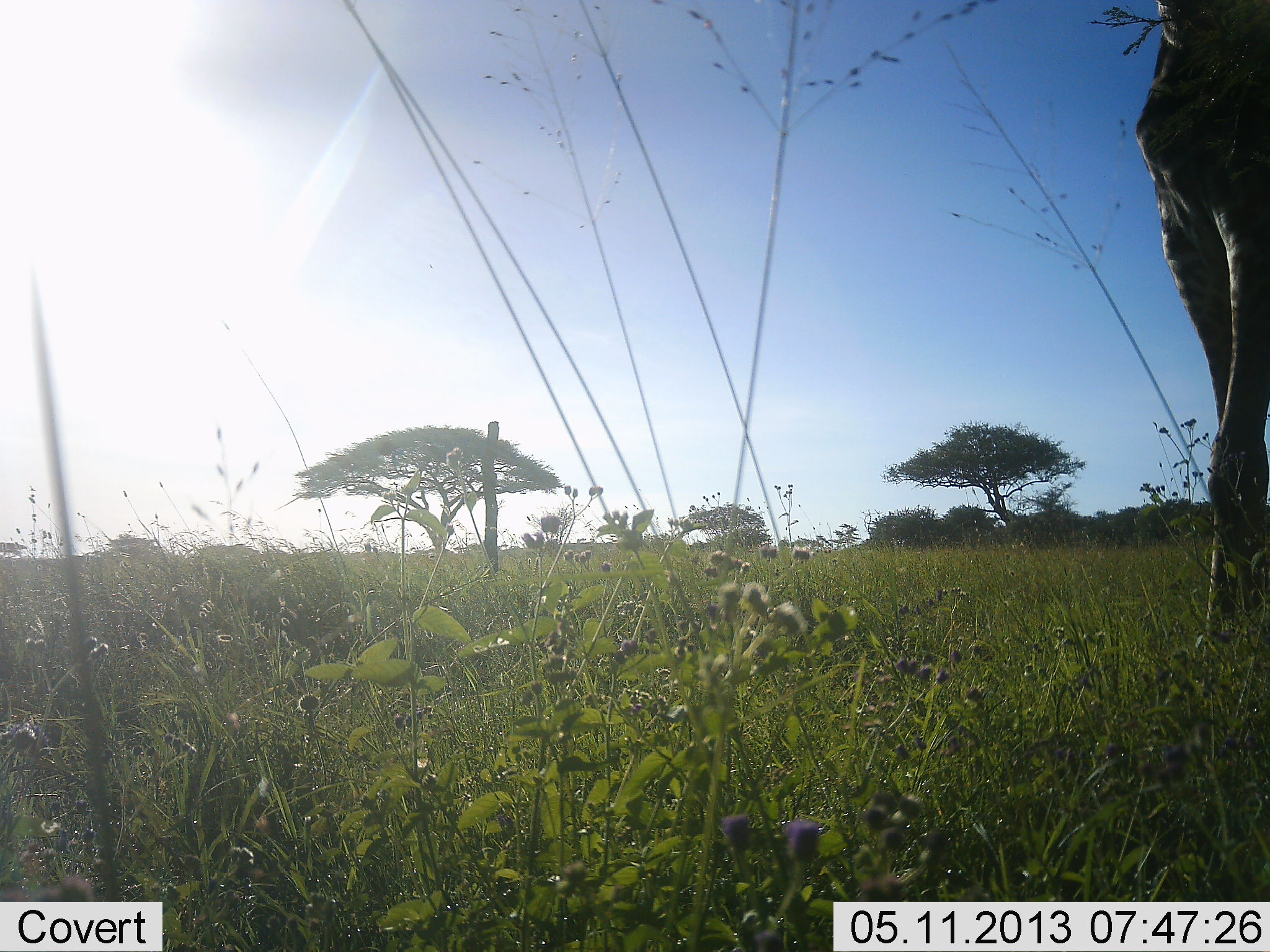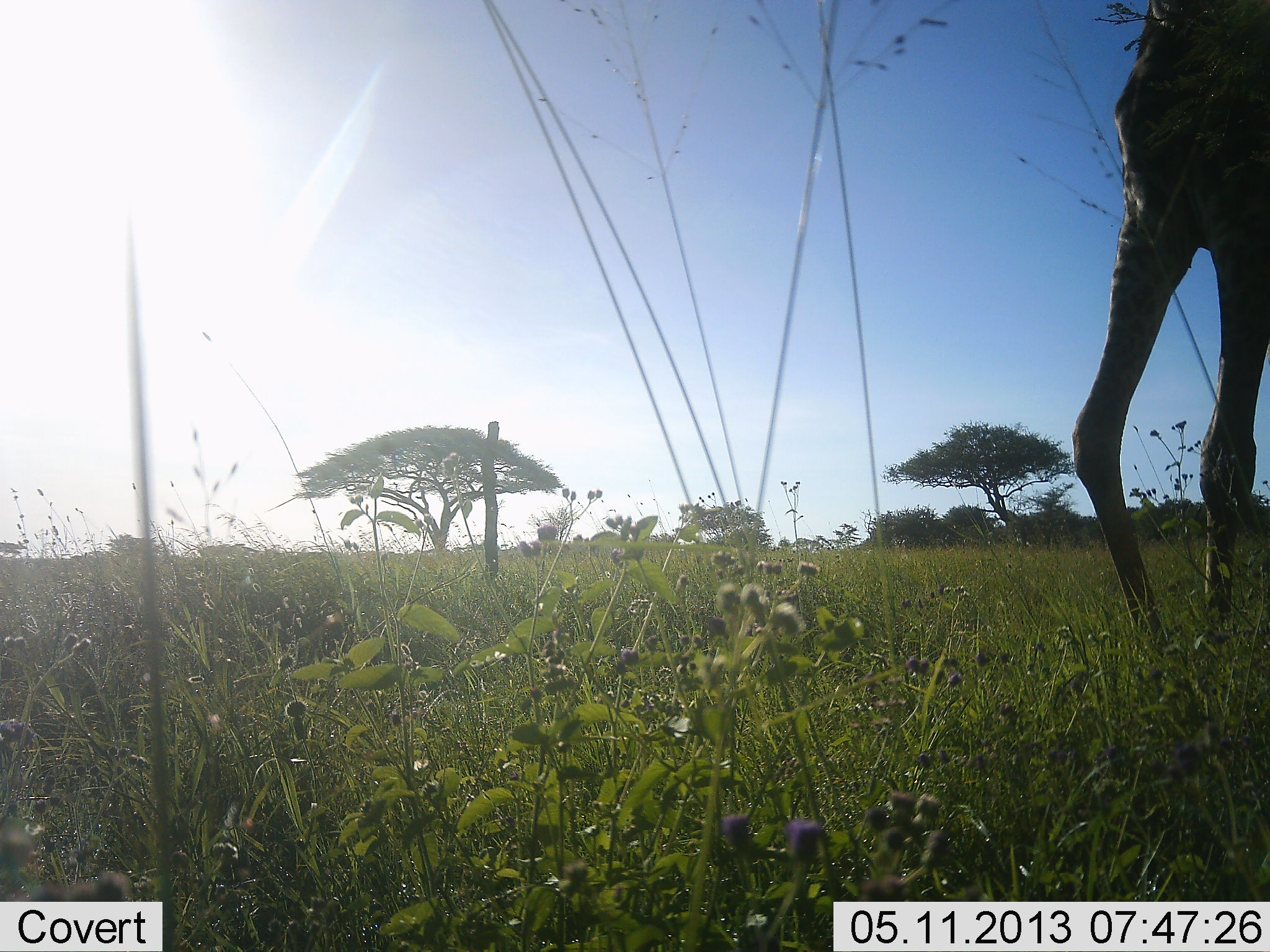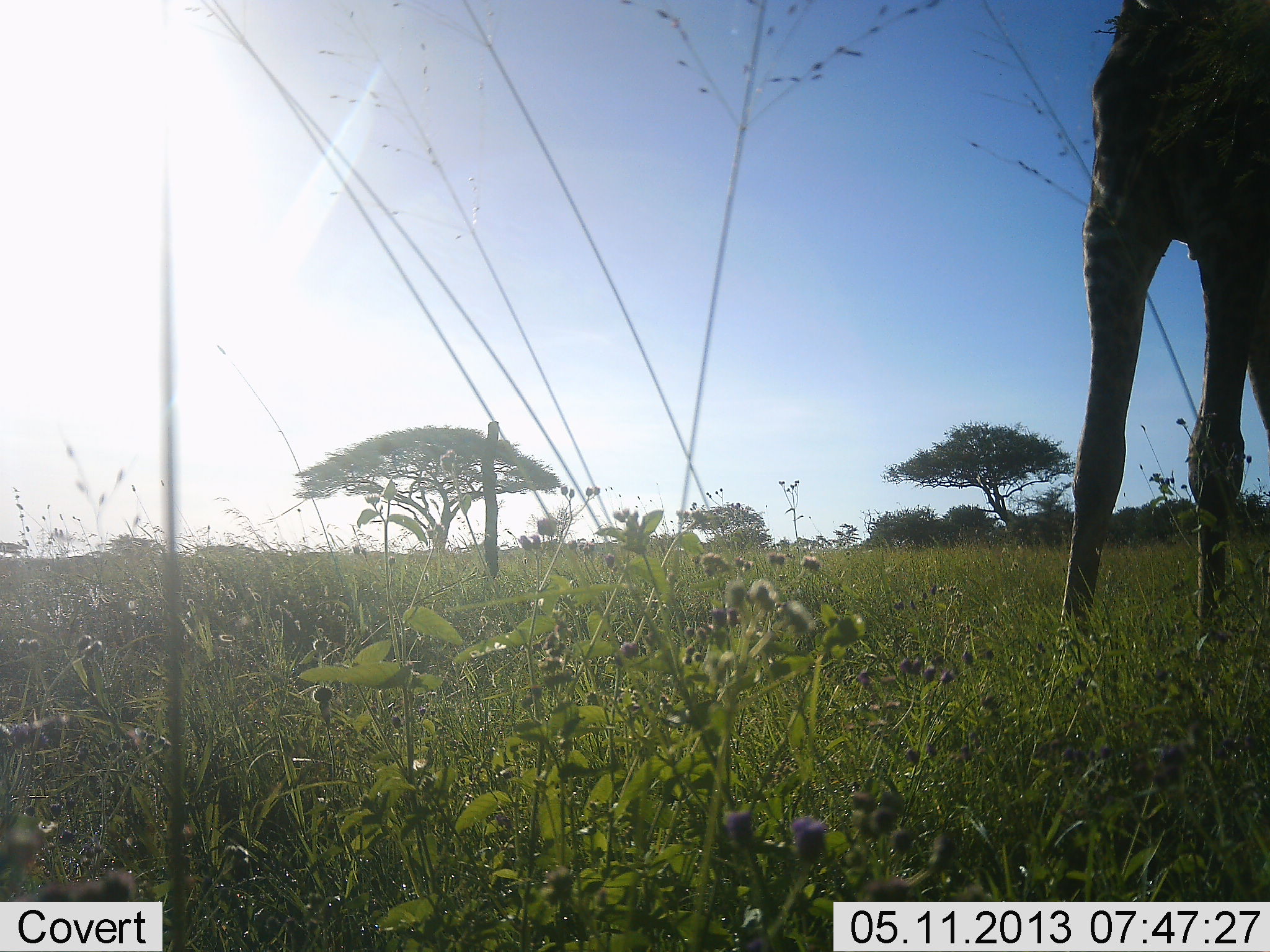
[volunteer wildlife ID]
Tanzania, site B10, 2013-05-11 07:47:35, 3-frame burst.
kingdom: Animalia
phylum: Chordata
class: Mammalia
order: Artiodactyla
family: Giraffidae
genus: Giraffa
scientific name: Giraffa camelopardalis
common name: giraffe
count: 1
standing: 44%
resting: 0%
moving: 53%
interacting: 3%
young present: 3%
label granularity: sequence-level